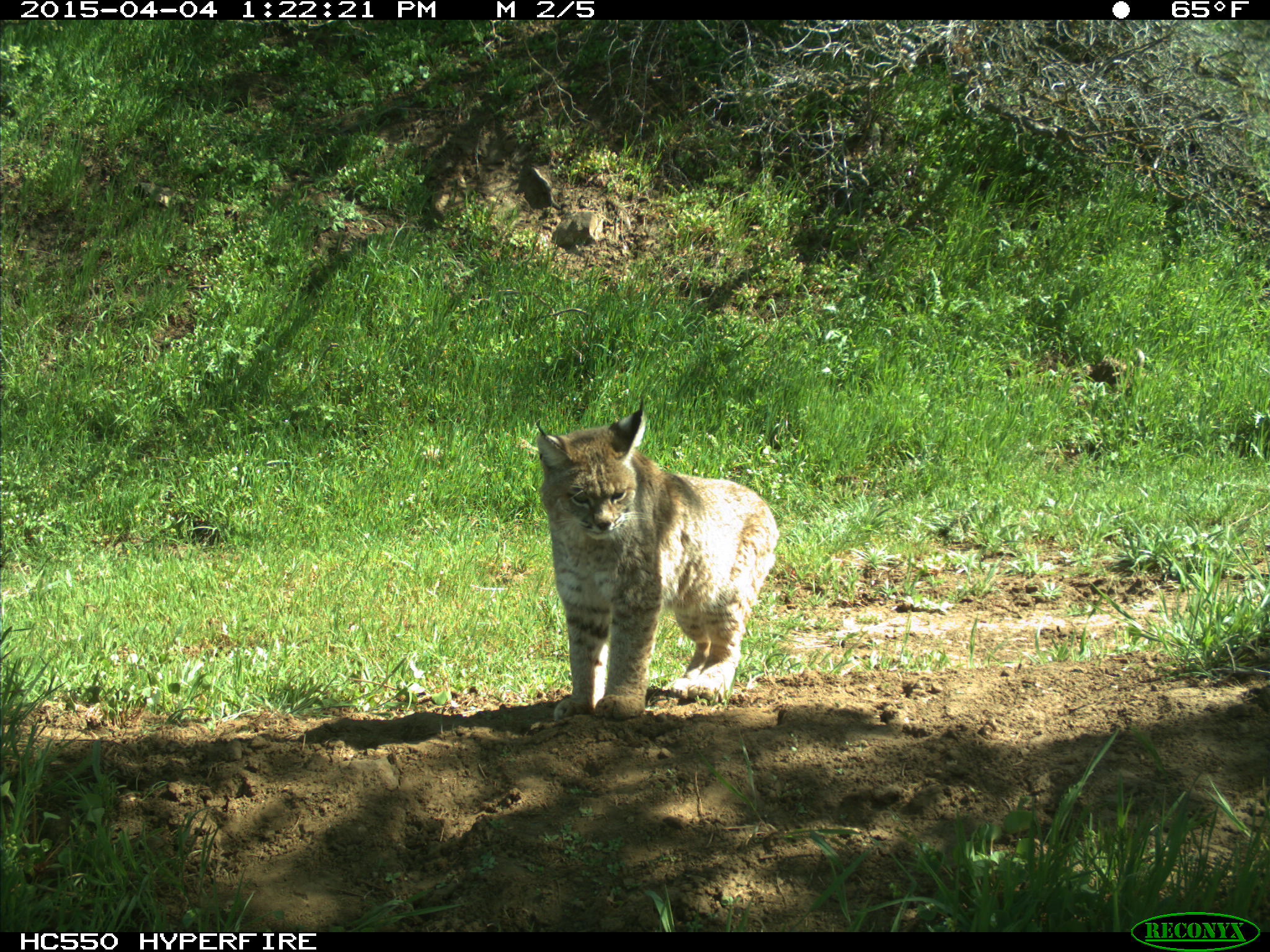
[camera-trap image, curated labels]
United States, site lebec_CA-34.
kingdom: Animalia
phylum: Chordata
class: Mammalia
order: Carnivora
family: Felidae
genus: Lynx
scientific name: Lynx rufus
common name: bobcat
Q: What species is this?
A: Lynx rufus (bobcat).